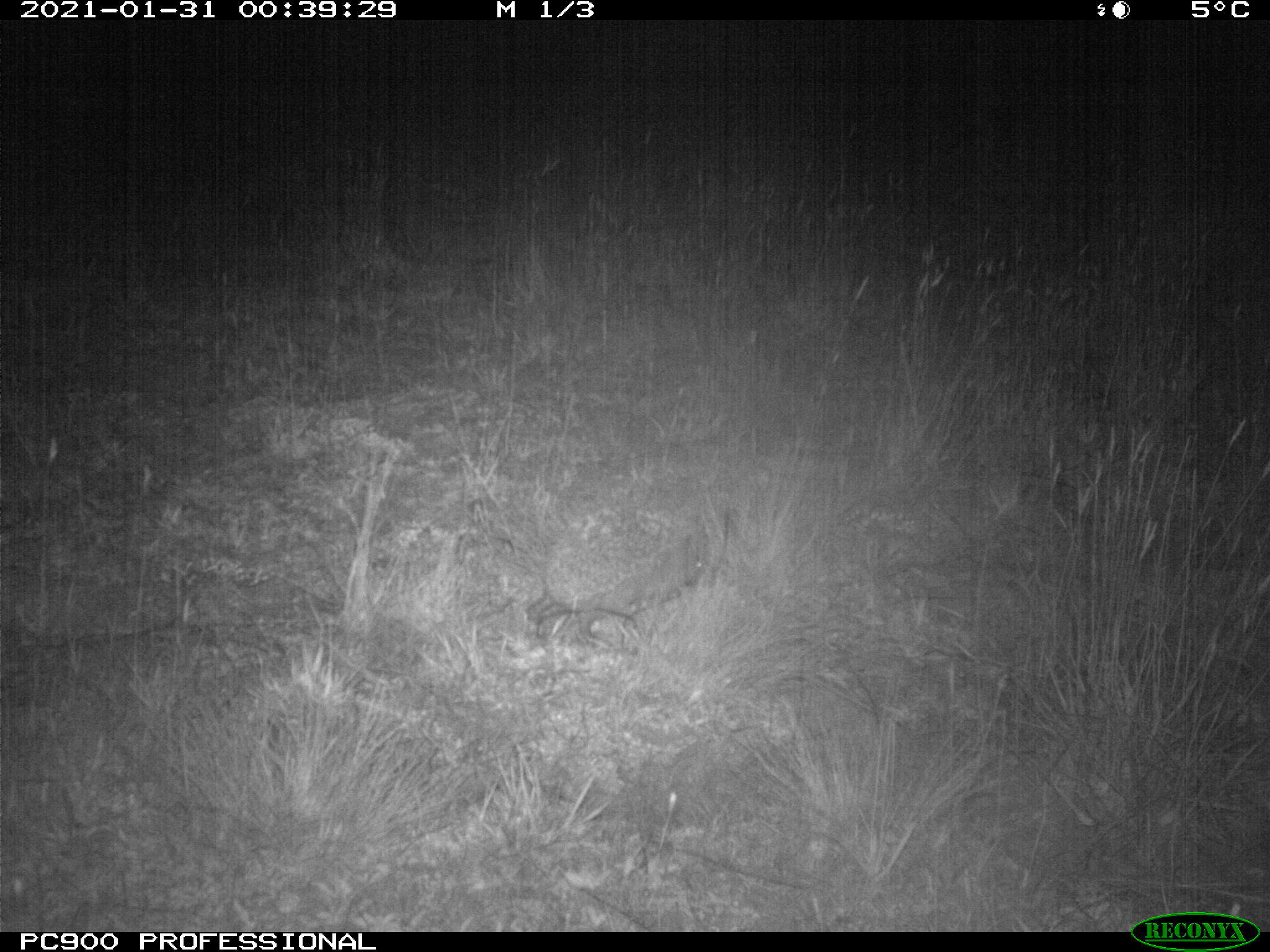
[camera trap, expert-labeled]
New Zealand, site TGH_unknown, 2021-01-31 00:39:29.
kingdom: Animalia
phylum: Chordata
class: Mammalia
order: Eulipotyphla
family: Erinaceidae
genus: Erinaceus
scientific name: Erinaceus europaeus europaeus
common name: european hedgehog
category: hedgehog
Hedgehog (european hedgehog) (Erinaceus europaeus europaeus).